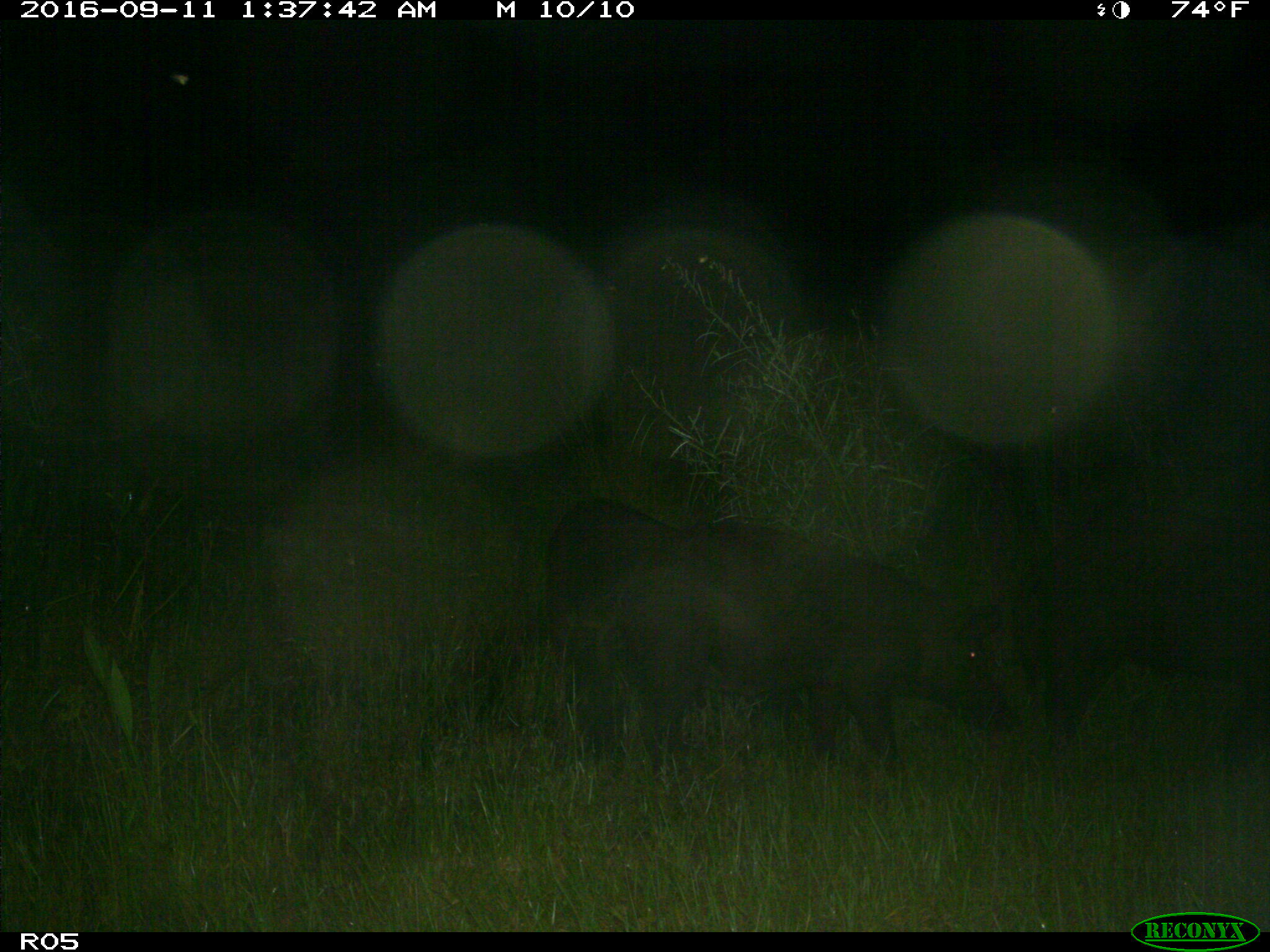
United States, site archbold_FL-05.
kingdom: Animalia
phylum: Chordata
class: Mammalia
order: Artiodactyla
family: Suidae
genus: Sus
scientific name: Sus scrofa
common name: wild boar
Sus scrofa (wild boar).